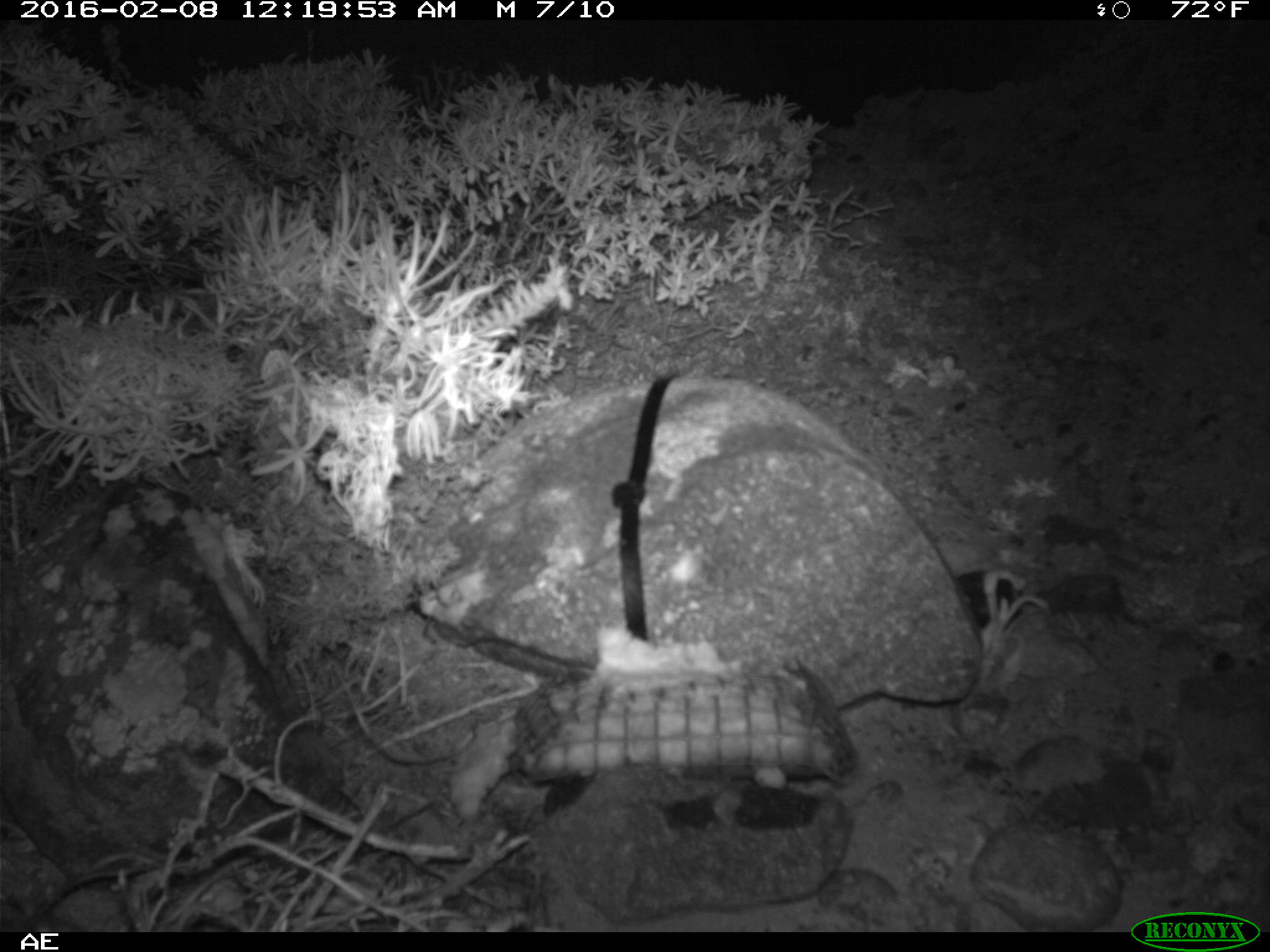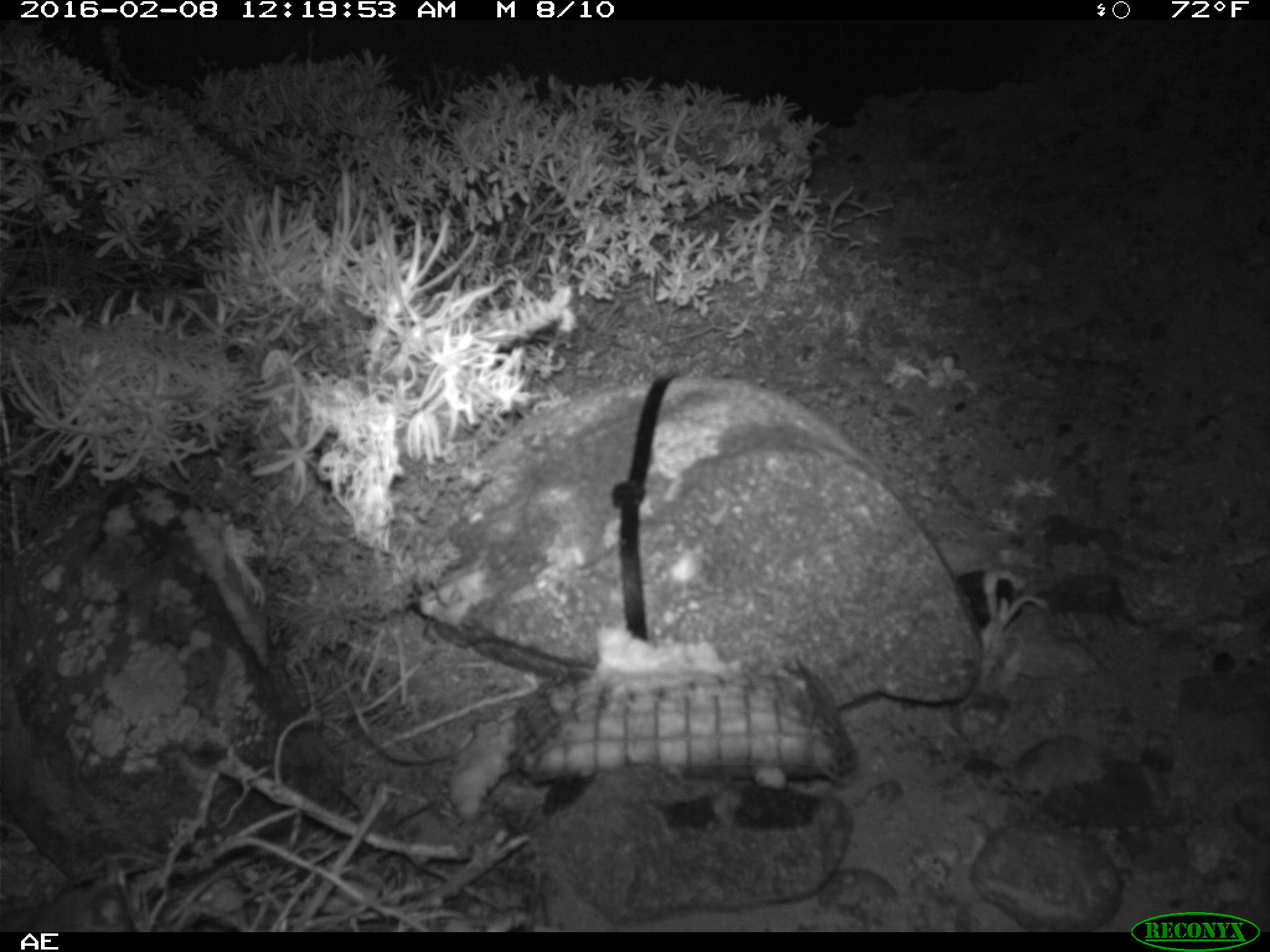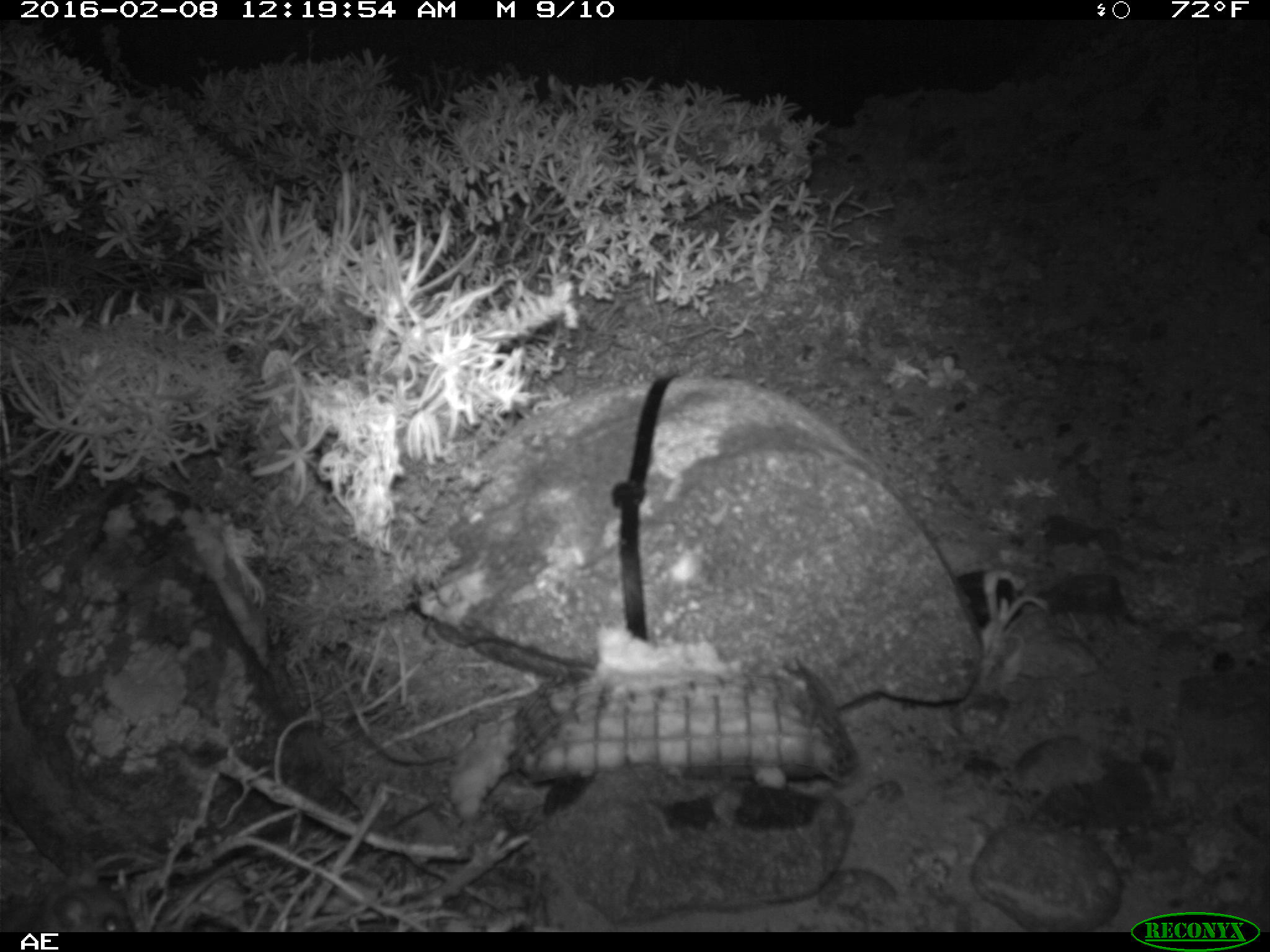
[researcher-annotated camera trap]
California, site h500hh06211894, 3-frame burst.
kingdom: Animalia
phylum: Chordata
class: Mammalia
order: Rodentia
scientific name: Rodentia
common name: rodent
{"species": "rodent (Rodentia)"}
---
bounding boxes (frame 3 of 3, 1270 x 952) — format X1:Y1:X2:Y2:
rodent: 0:852:133:932